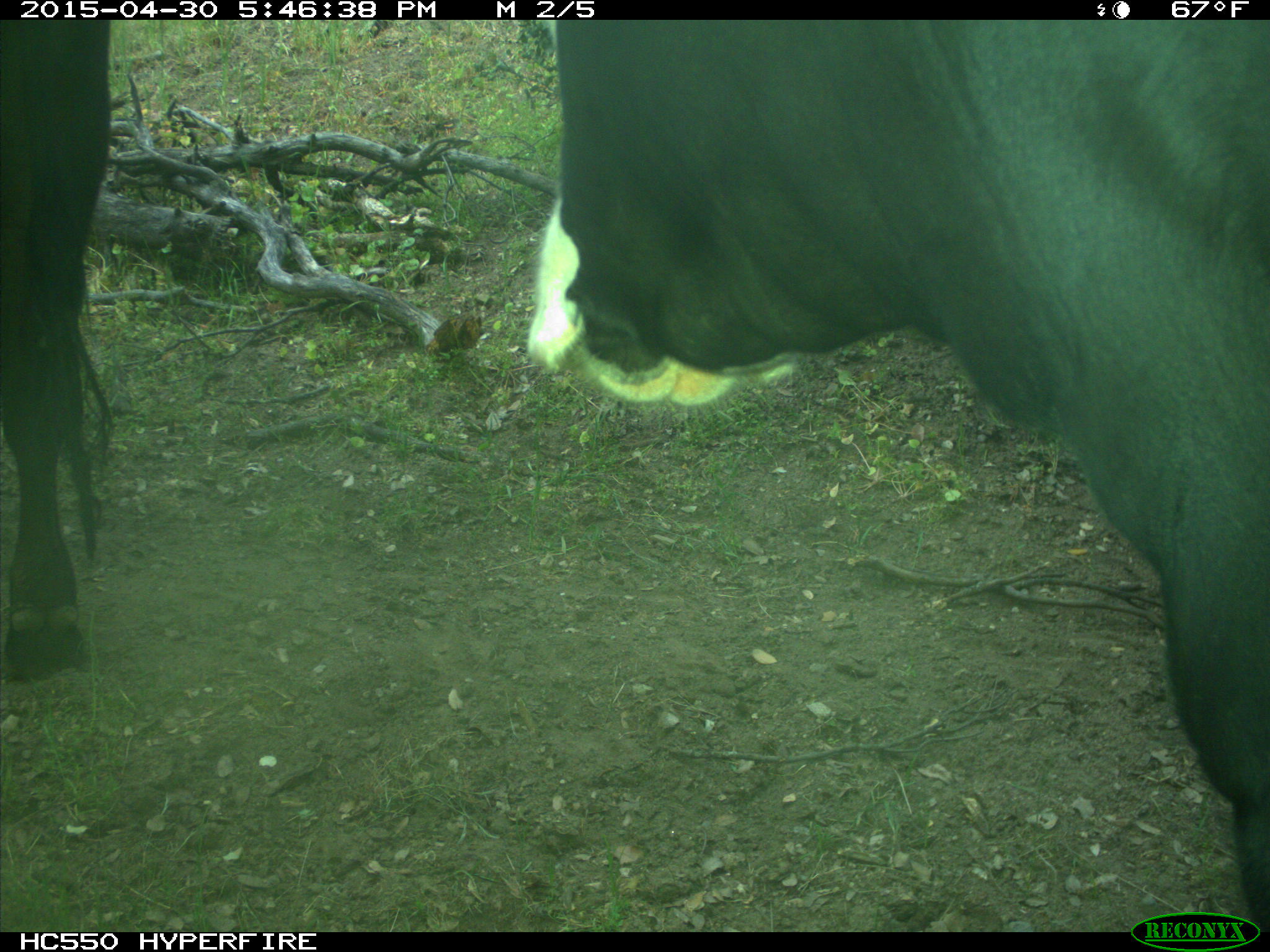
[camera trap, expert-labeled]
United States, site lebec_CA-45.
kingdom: Animalia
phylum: Chordata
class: Mammalia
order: Artiodactyla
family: Bovidae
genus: Bos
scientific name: Bos taurus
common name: domestic cow